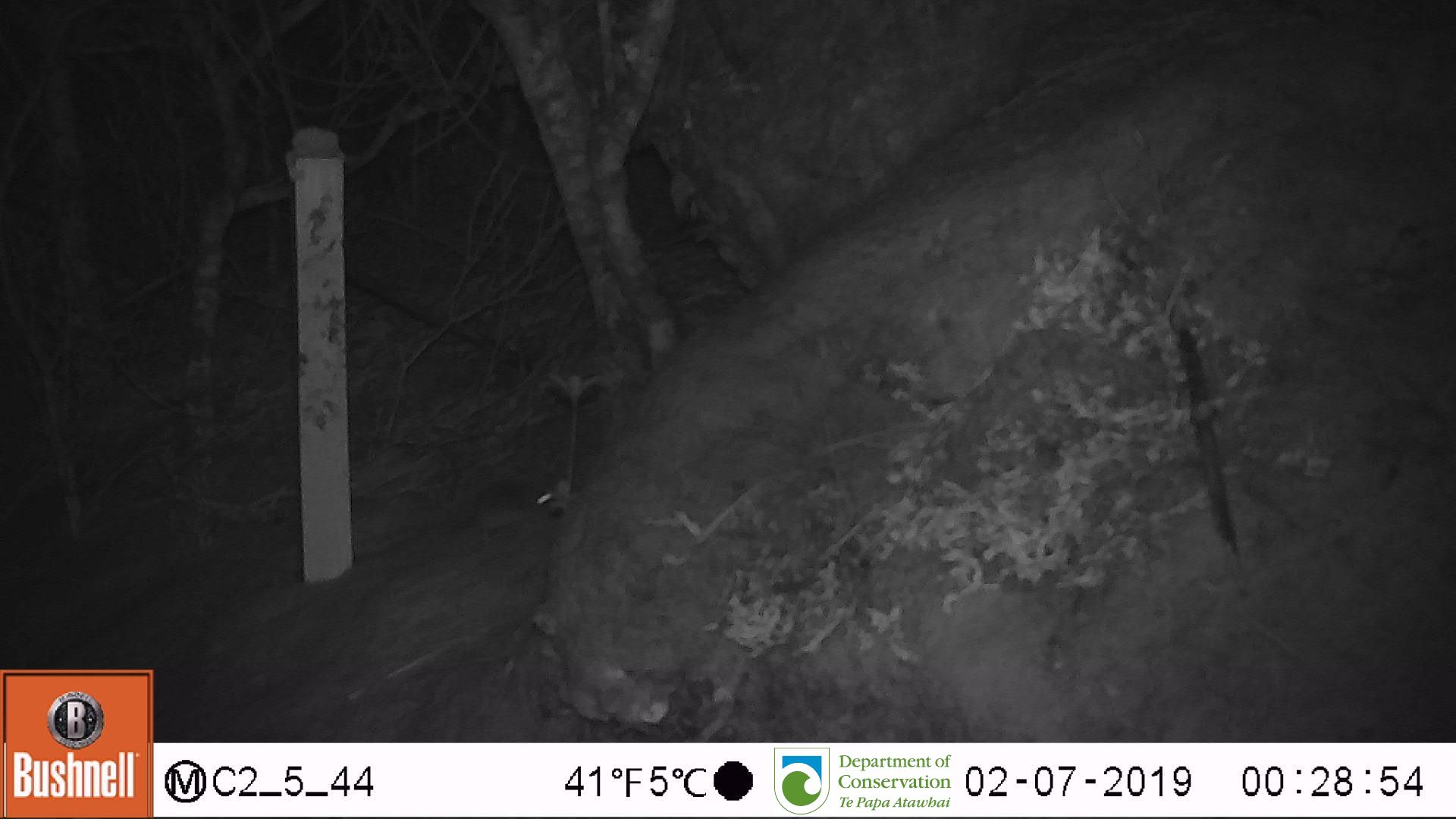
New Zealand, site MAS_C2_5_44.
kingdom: Animalia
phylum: Chordata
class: Mammalia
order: Rodentia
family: Muridae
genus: Mus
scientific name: Mus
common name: mouse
Mouse (Mus).